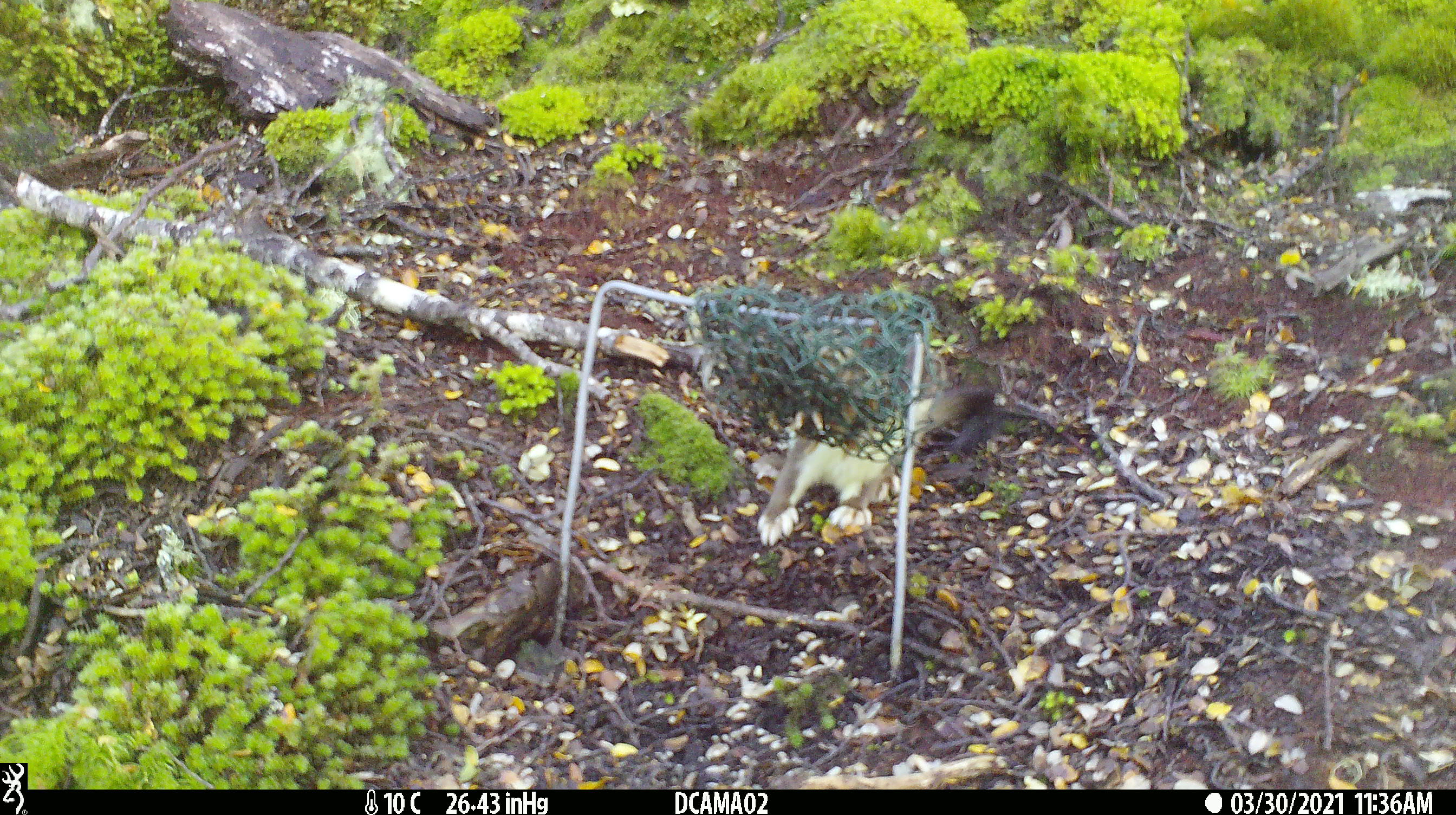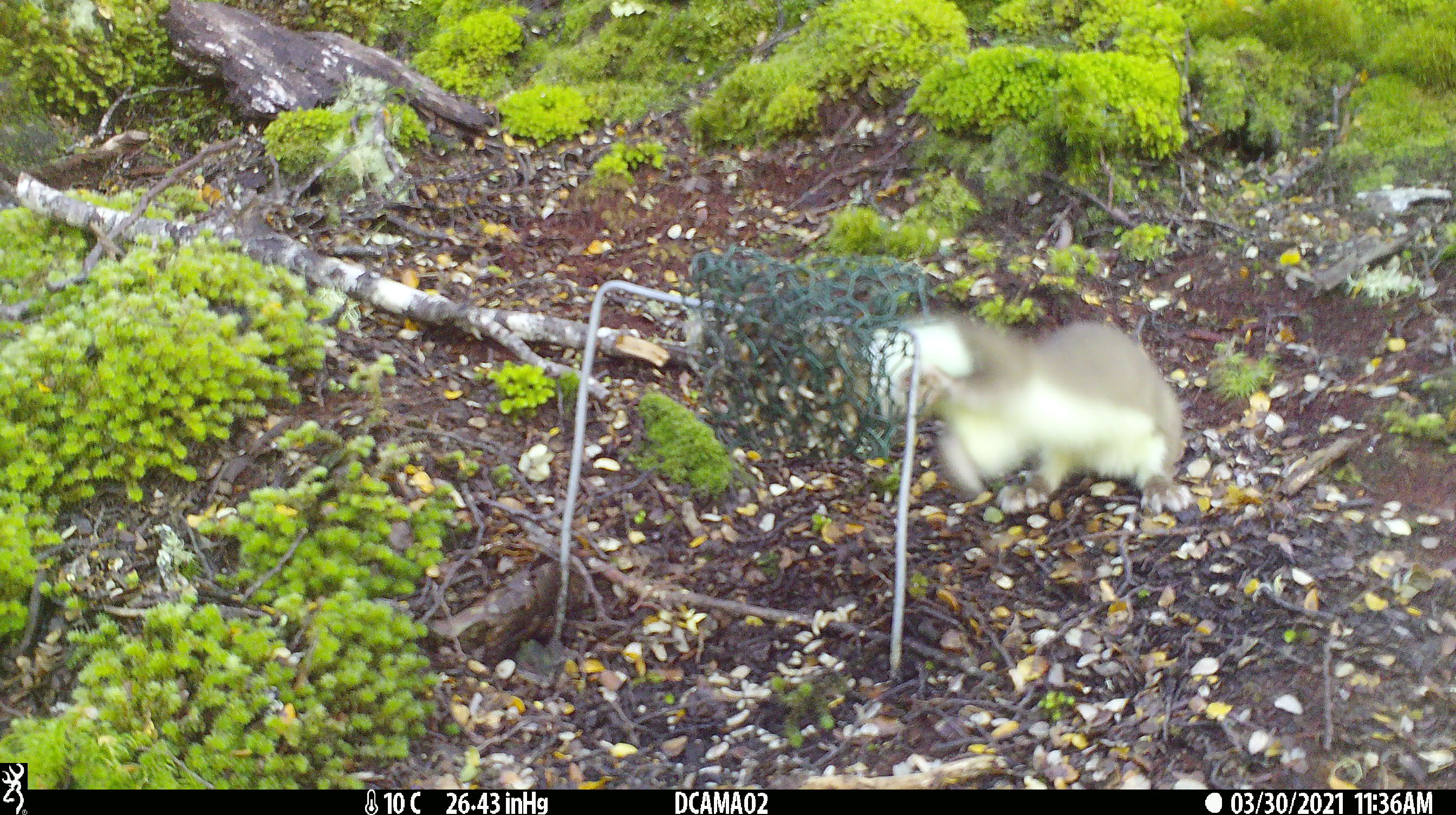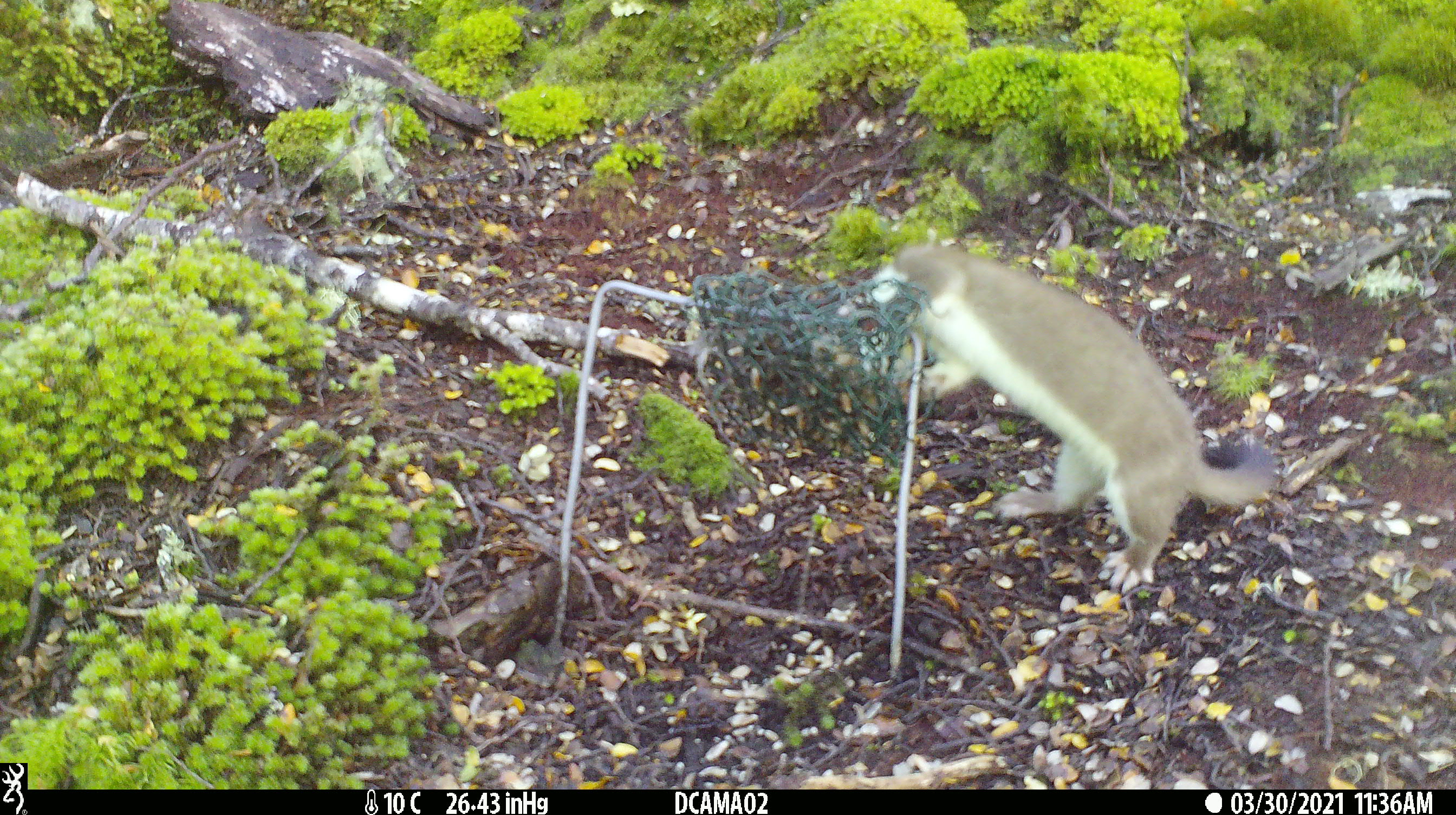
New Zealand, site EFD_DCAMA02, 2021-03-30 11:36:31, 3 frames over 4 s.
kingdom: Animalia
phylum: Chordata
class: Mammalia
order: Carnivora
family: Mustelidae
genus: Mustela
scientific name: Mustela erminea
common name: stoat